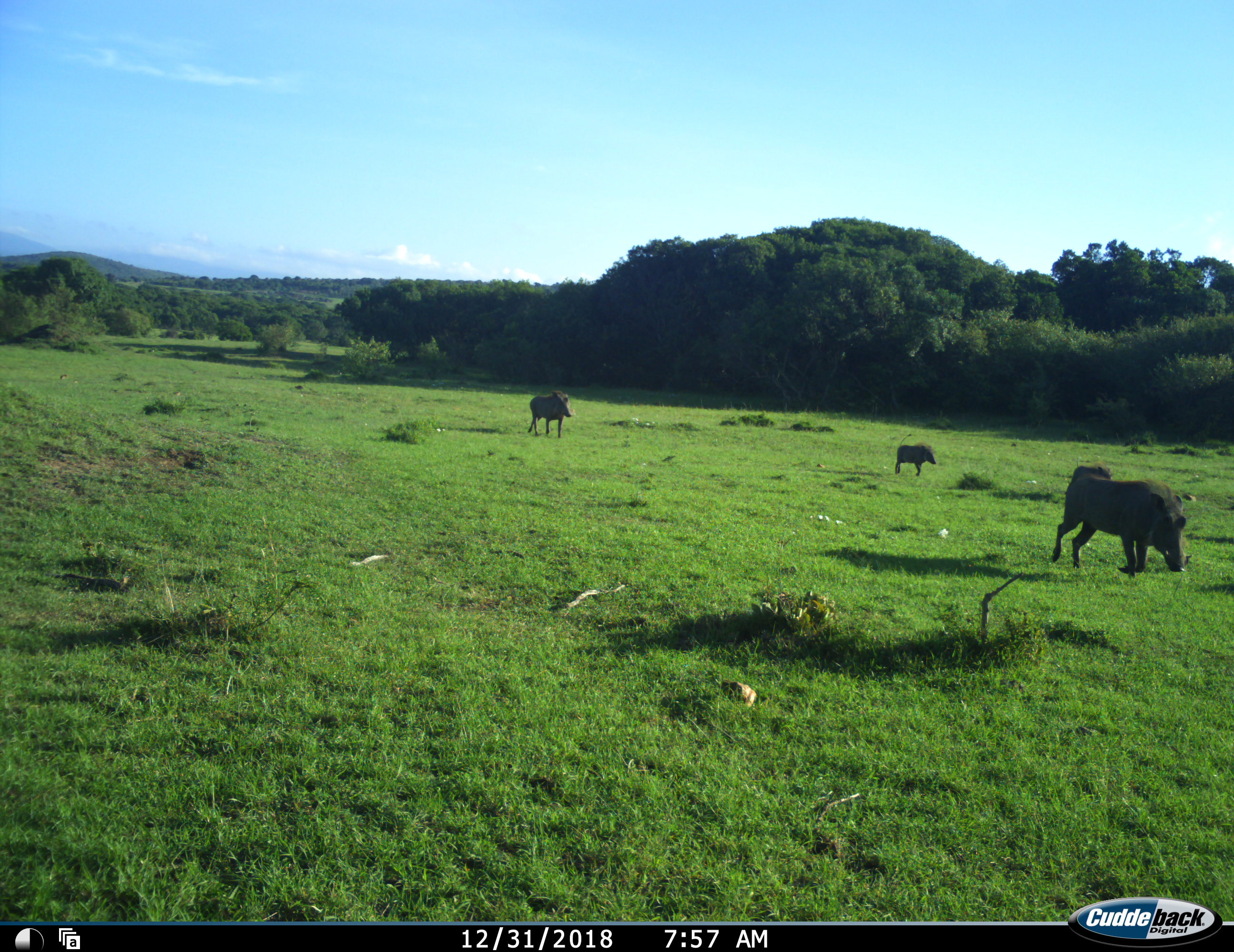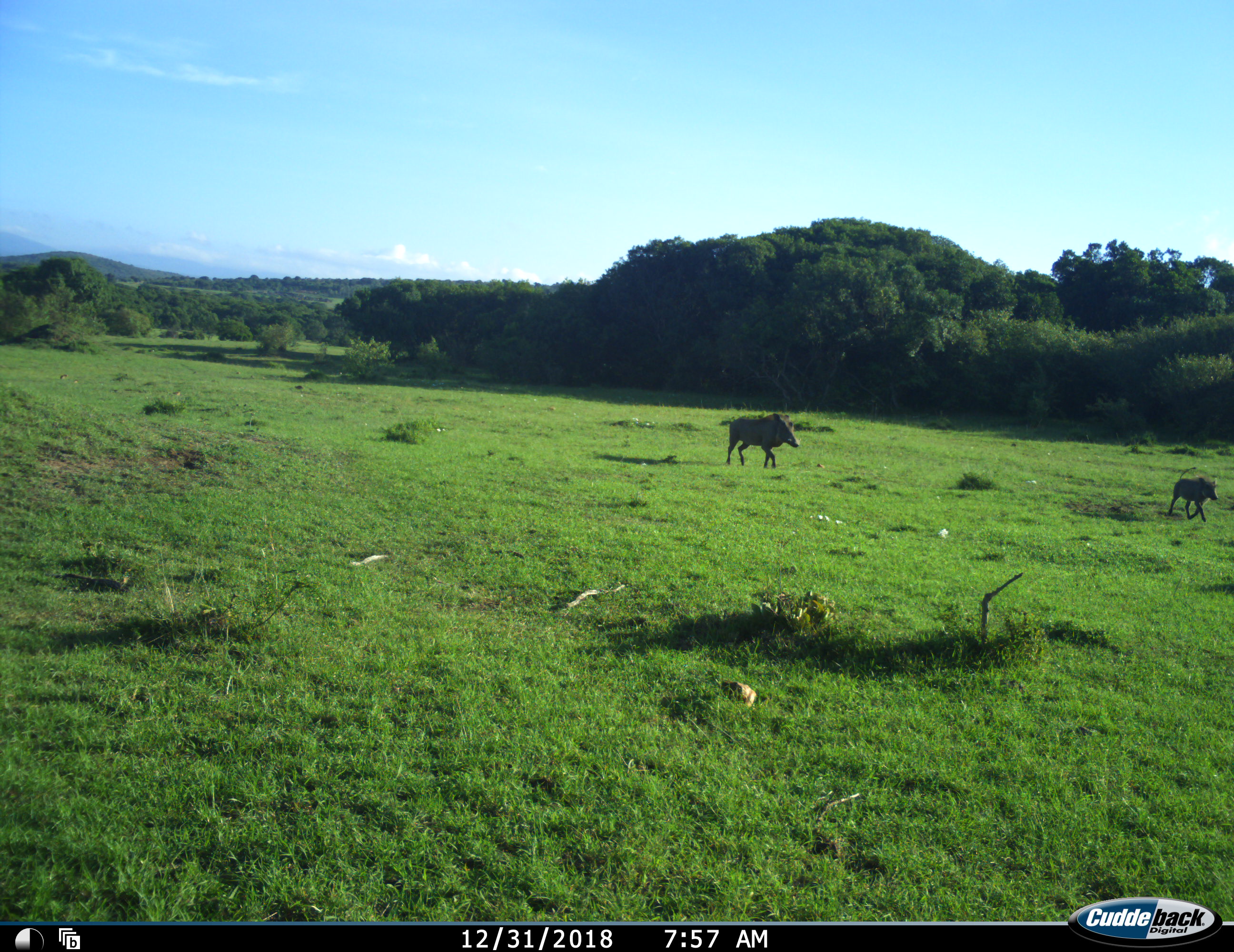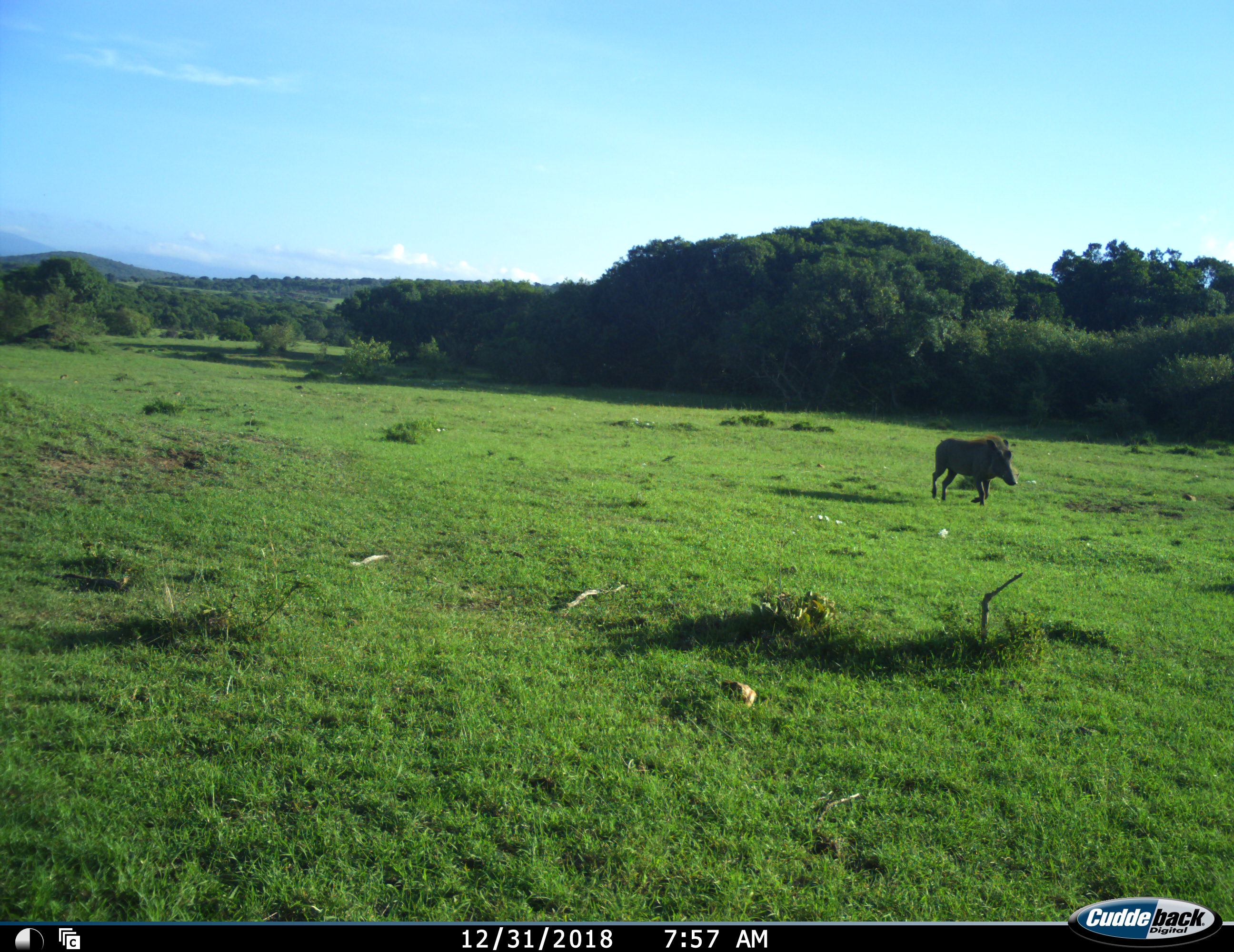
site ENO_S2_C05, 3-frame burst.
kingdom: Animalia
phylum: Chordata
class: Mammalia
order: Artiodactyla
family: Suidae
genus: Phacochoerus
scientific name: Phacochoerus africanus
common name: warthog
Warthog (Phacochoerus africanus), count 4. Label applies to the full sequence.